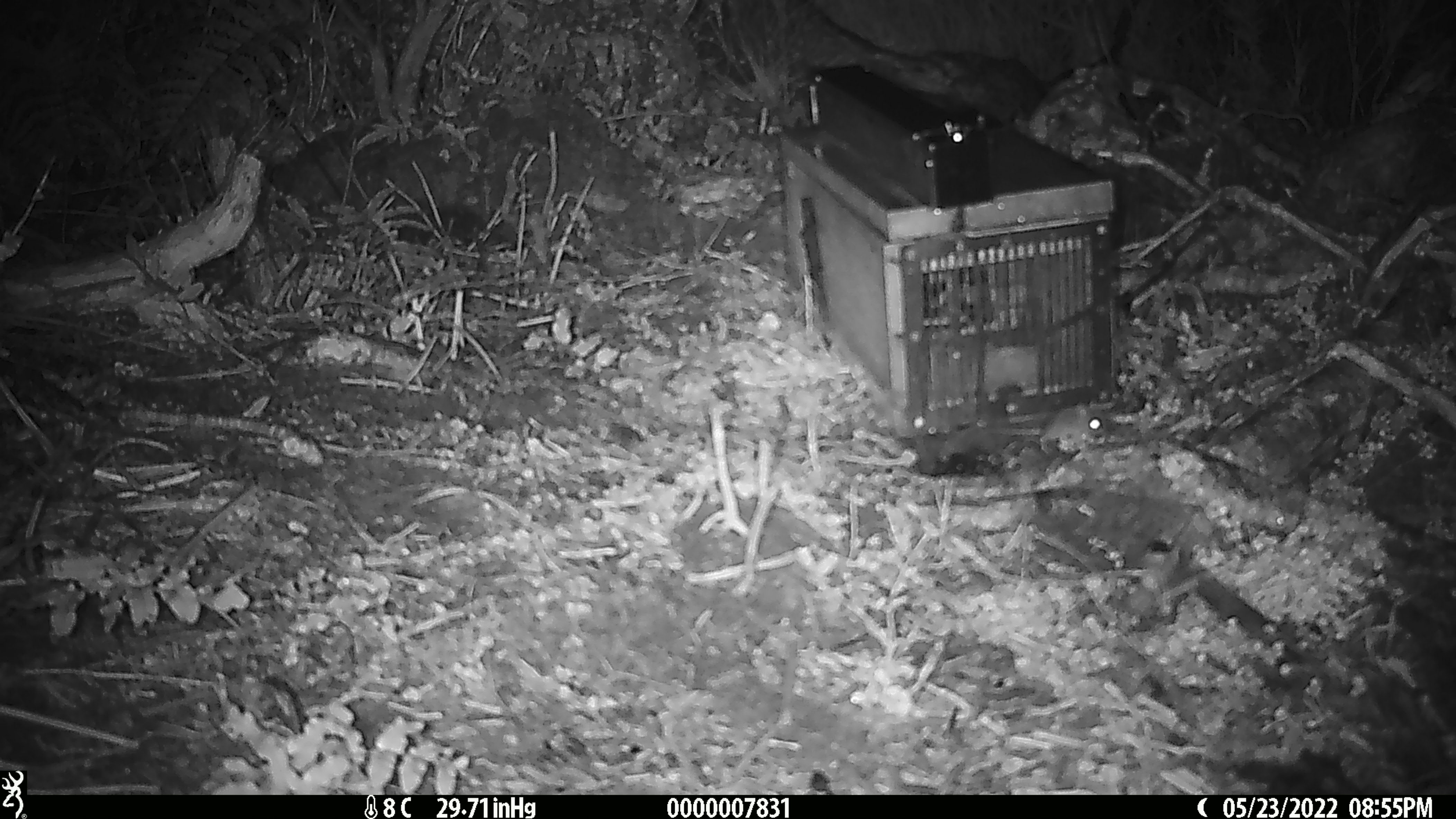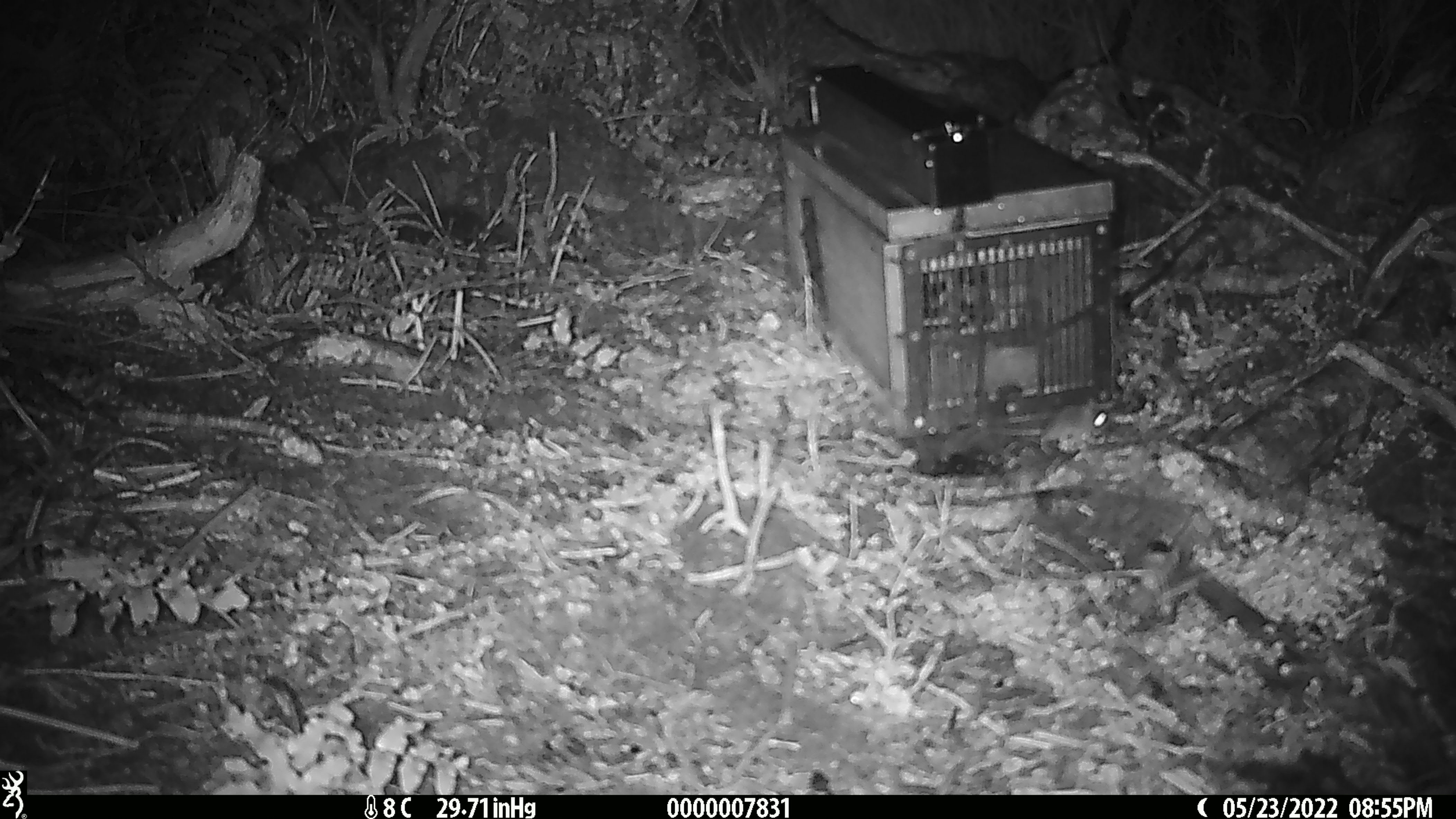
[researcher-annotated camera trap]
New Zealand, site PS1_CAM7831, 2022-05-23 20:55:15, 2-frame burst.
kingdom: Animalia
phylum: Chordata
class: Mammalia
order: Rodentia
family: Muridae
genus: Mus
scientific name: Mus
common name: mouse